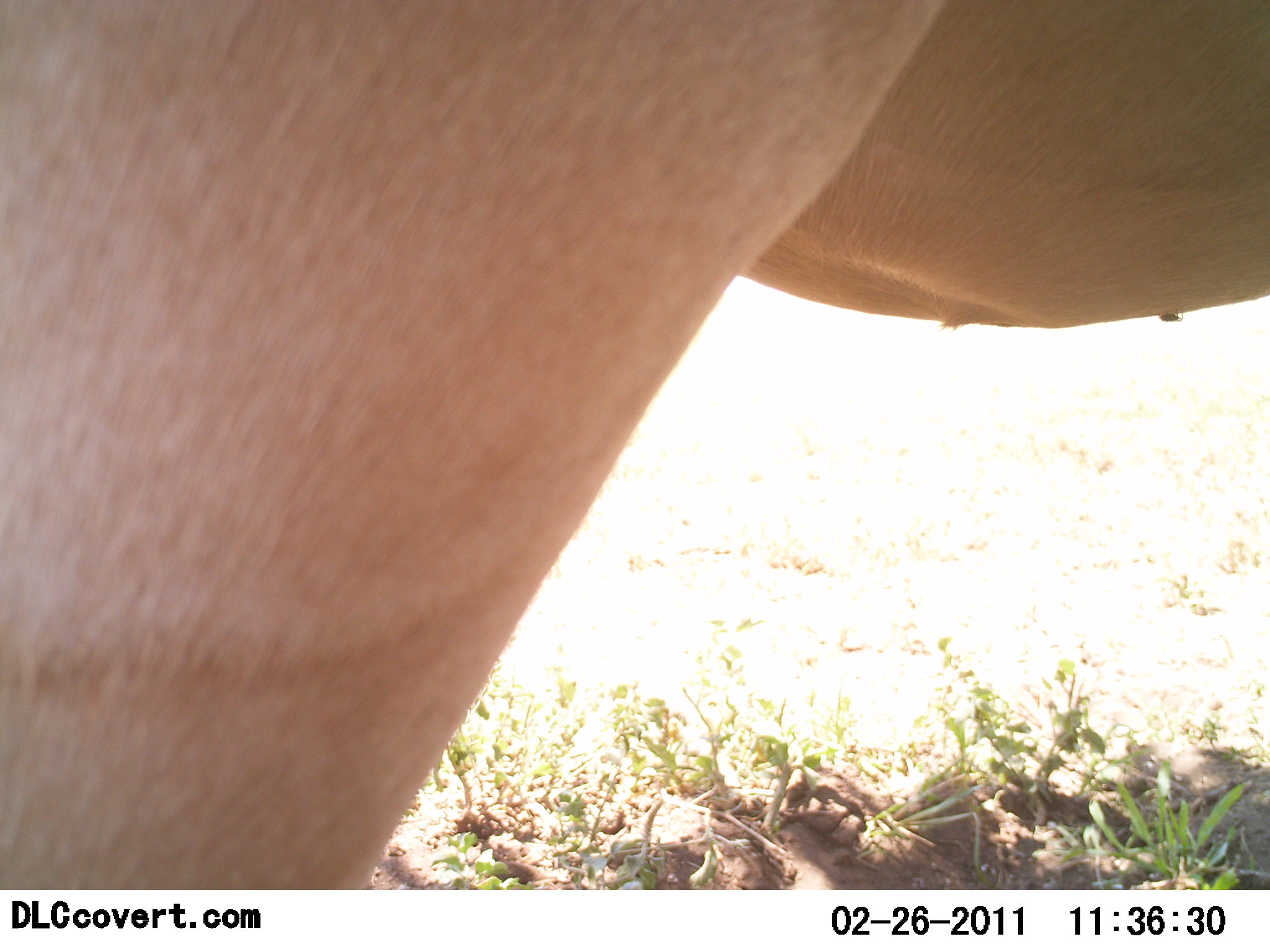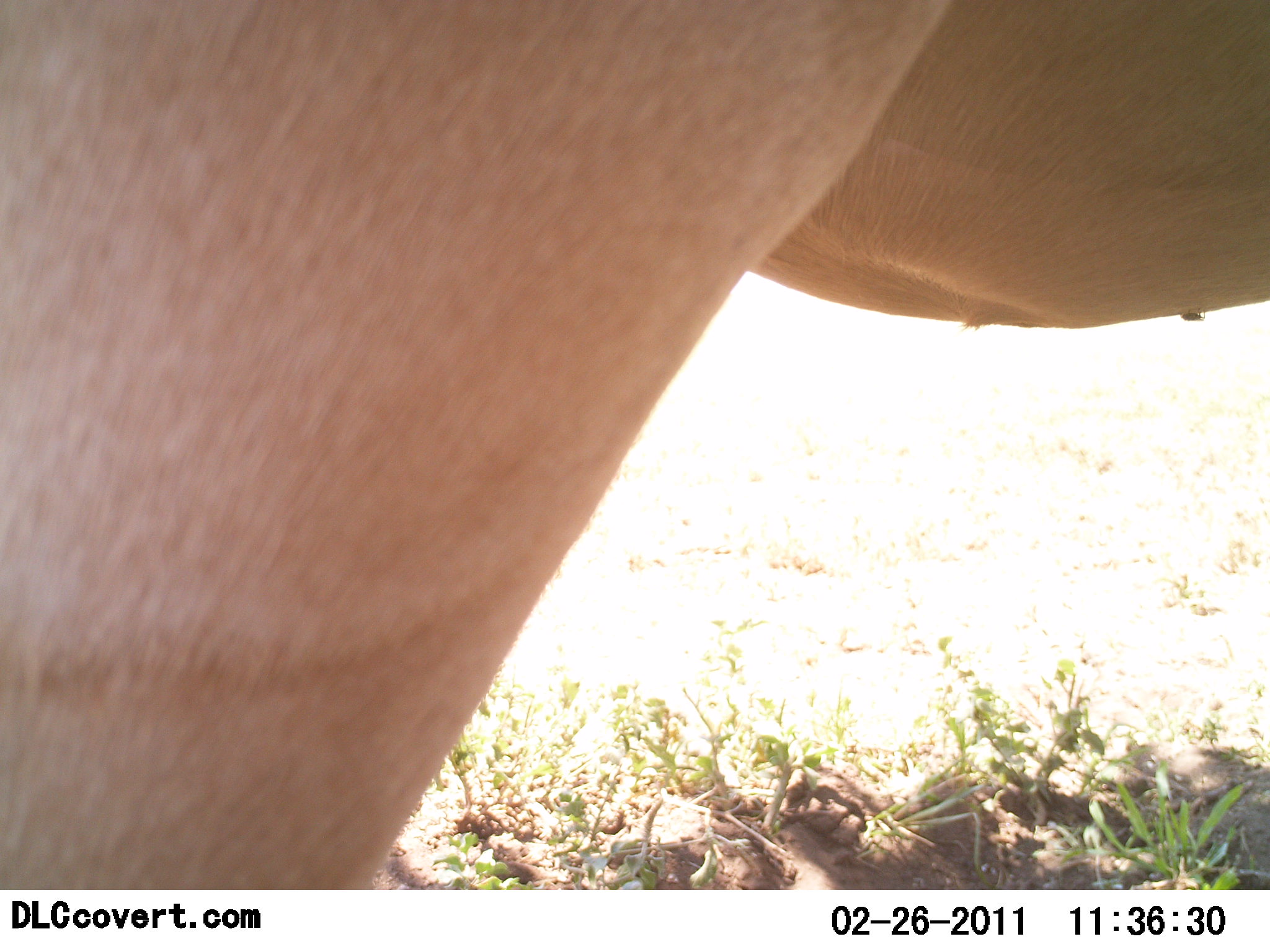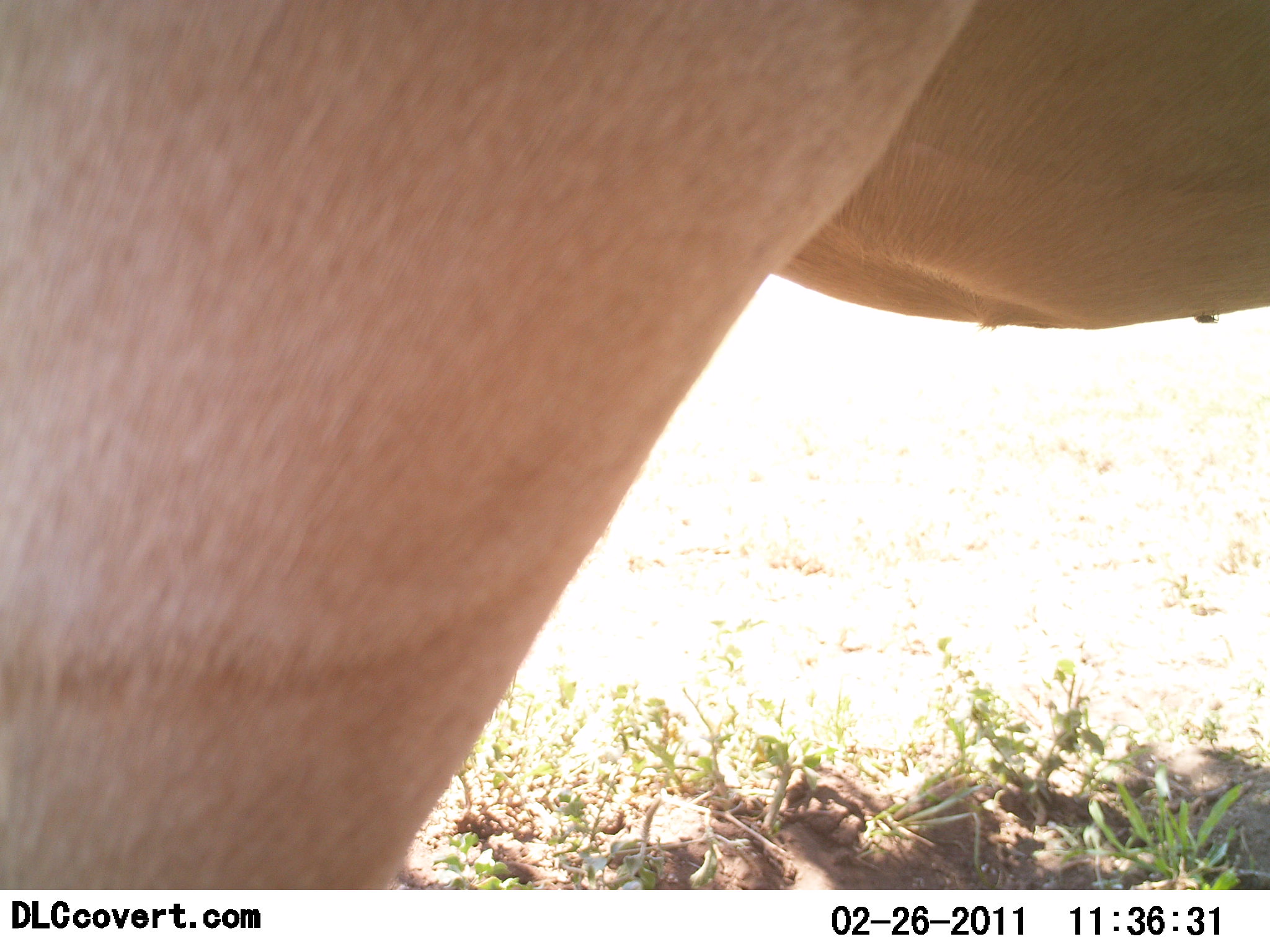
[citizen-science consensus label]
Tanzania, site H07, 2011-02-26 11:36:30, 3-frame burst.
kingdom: Animalia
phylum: Chordata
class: Mammalia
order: Artiodactyla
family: Bovidae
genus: Alcelaphus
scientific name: Alcelaphus buselaphus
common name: hartebeest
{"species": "hartebeest (Alcelaphus buselaphus)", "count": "1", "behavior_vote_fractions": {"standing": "83%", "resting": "0%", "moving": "17%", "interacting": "0%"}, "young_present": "0%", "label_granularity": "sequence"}